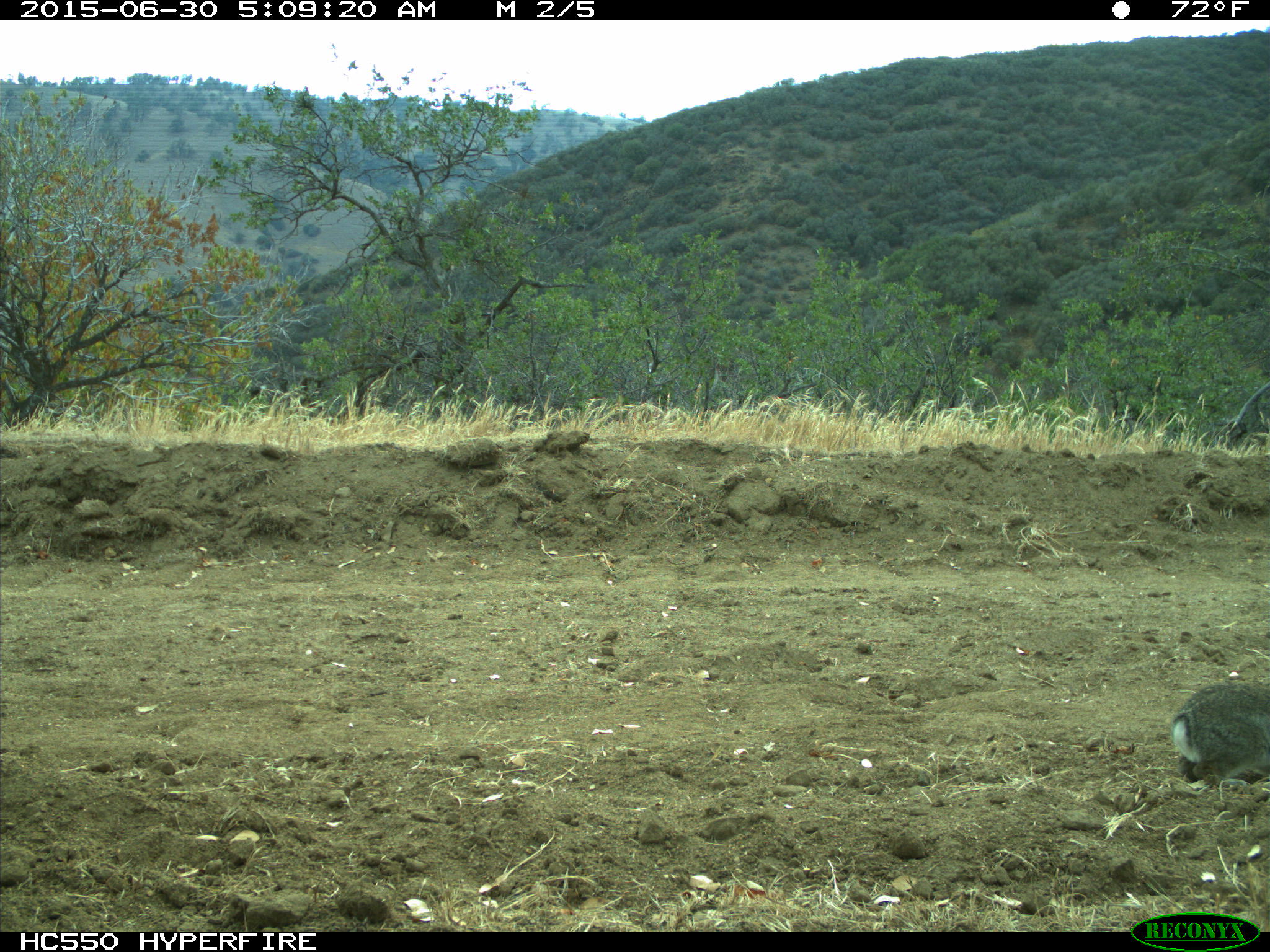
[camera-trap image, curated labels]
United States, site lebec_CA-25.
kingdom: Animalia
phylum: Chordata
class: Mammalia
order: Lagomorpha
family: Leporidae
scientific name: Leporidae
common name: rabbits and hares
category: unidentified rabbit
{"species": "unidentified rabbit (rabbits and hares) (Leporidae)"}